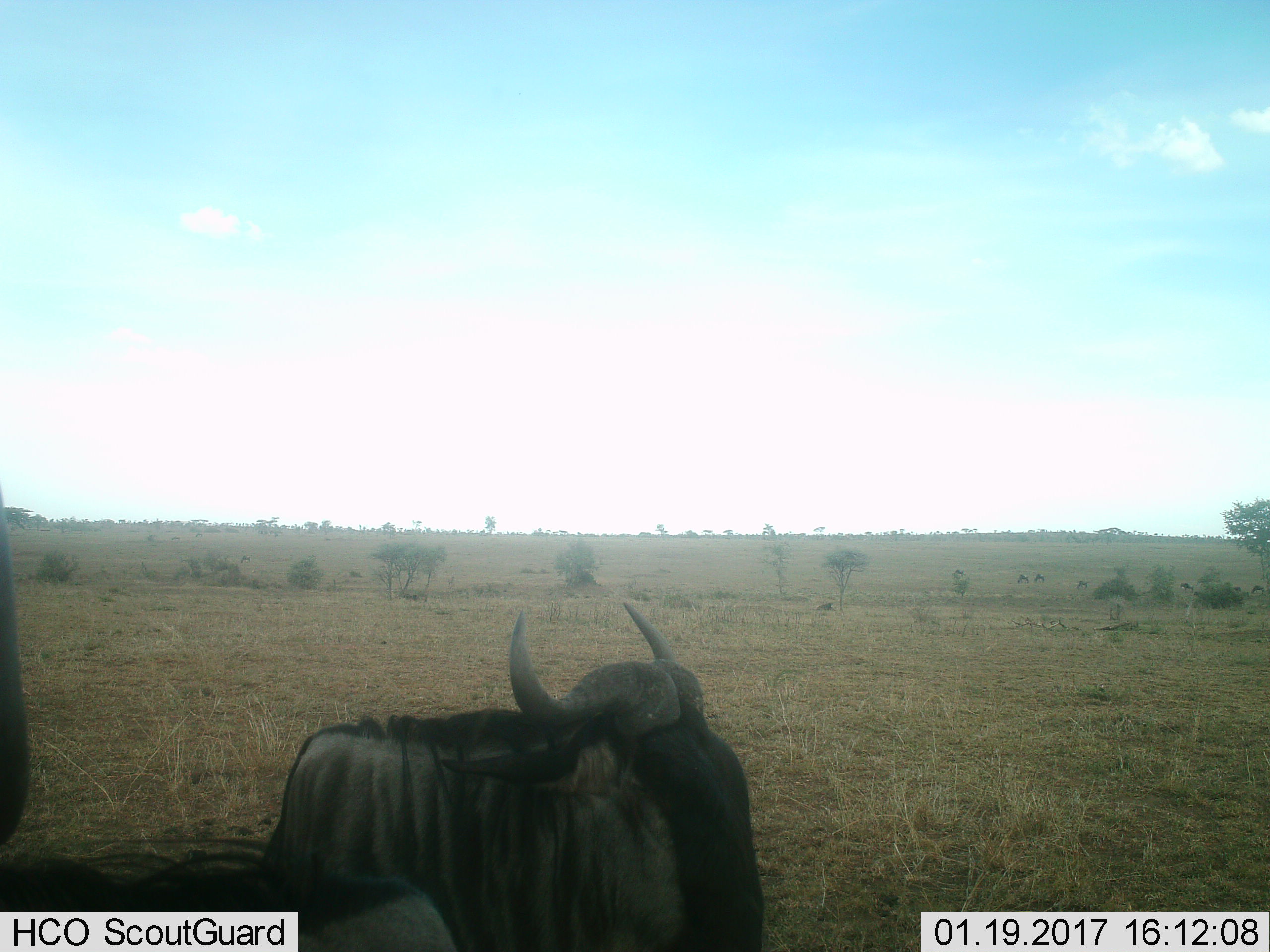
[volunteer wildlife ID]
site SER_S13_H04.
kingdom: Animalia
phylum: Chordata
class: Mammalia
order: Artiodactyla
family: Bovidae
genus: Connochaetes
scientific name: Connochaetes taurinus taurinus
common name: blue wildebeest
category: wildebeestblue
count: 2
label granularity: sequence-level